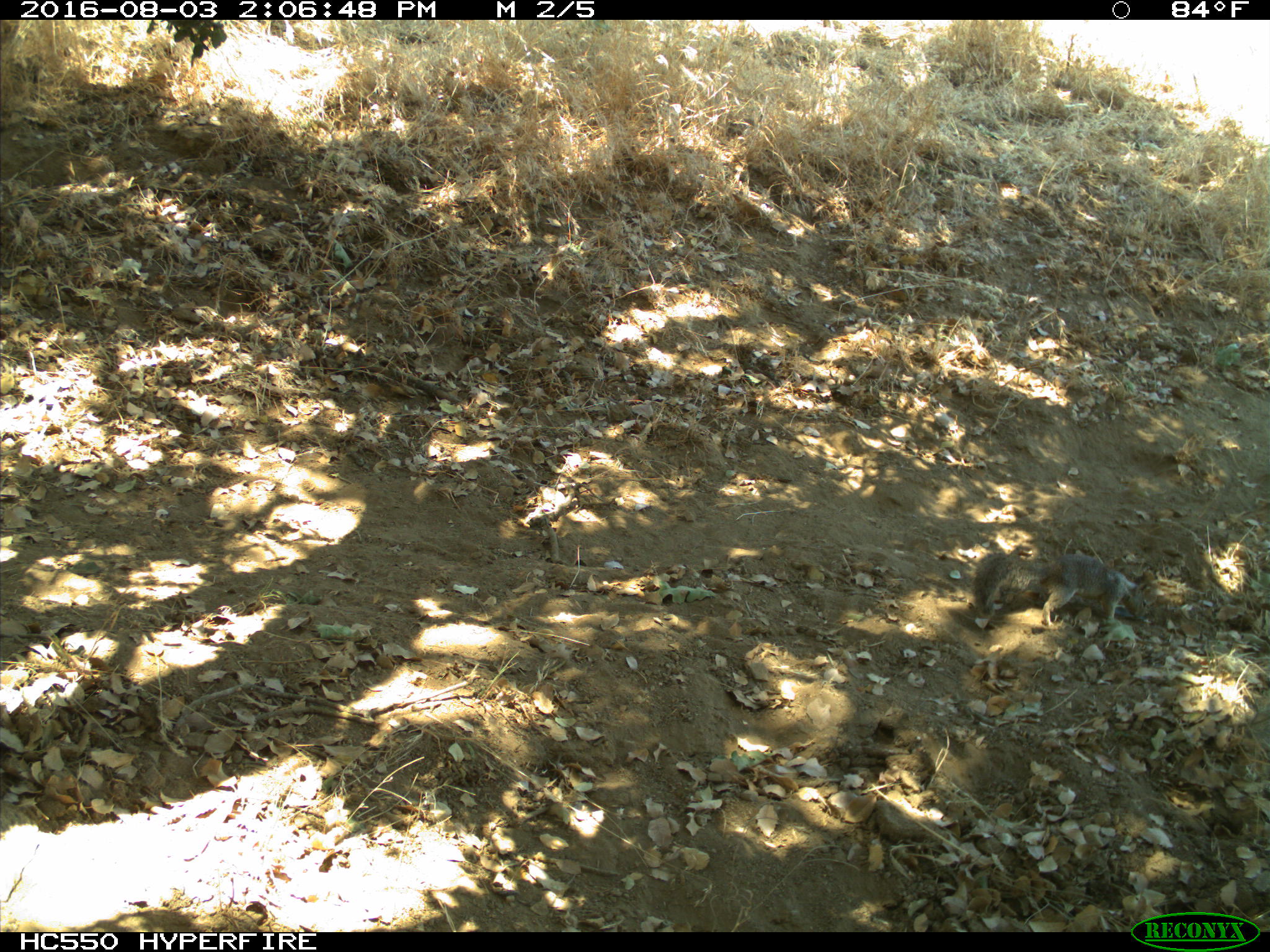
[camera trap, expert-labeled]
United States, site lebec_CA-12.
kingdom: Animalia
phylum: Chordata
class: Mammalia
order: Rodentia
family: Sciuridae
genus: Otospermophilus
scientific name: Otospermophilus beecheyi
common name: california ground squirrel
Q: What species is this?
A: Otospermophilus beecheyi (california ground squirrel).